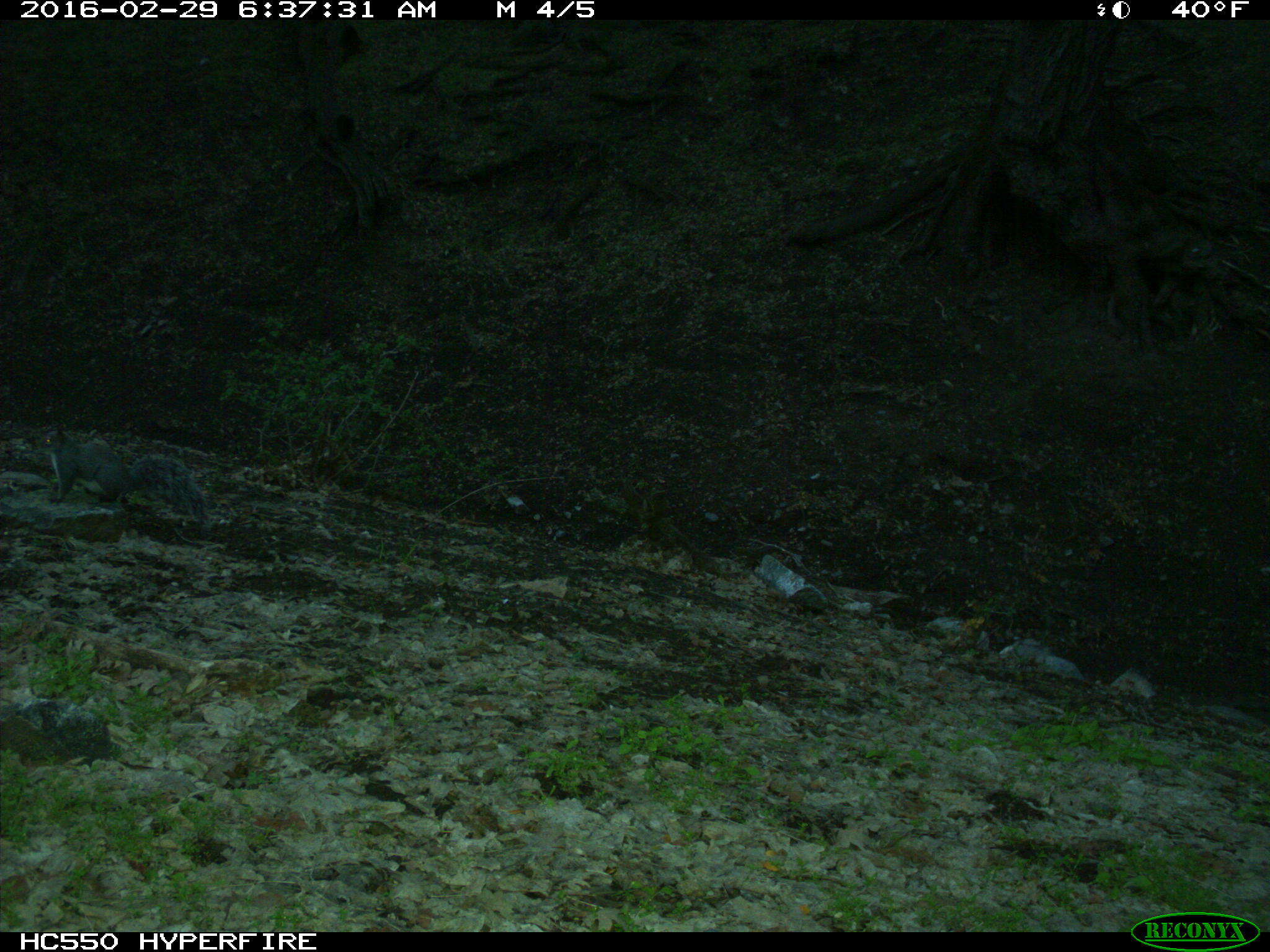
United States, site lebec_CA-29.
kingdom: Animalia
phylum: Chordata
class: Mammalia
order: Rodentia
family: Sciuridae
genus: Sciurus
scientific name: Sciurus carolinensis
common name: eastern gray squirrel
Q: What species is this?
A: Sciurus carolinensis (eastern gray squirrel).